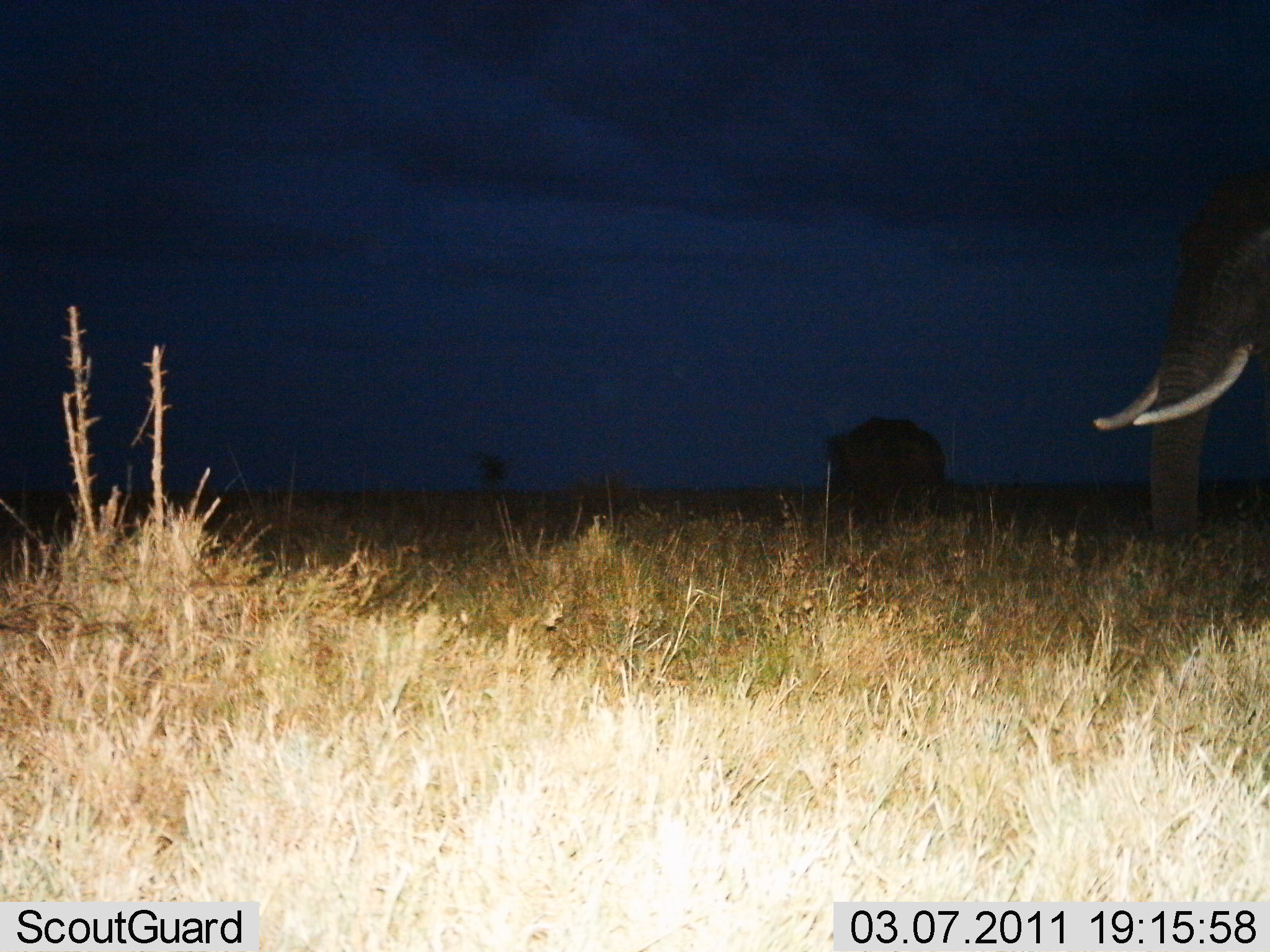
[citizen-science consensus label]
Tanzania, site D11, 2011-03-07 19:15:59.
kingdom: Animalia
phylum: Chordata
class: Mammalia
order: Proboscidea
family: Elephantidae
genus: Loxodonta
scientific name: Loxodonta africana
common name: african bush elephant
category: elephant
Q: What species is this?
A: Elephant (african bush elephant) (Loxodonta africana).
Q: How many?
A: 2.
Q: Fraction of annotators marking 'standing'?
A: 90%.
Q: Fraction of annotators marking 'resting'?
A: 0%.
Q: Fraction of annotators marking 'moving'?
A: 10%.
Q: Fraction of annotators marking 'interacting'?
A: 0%.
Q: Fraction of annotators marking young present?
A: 0%.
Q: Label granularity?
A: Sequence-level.